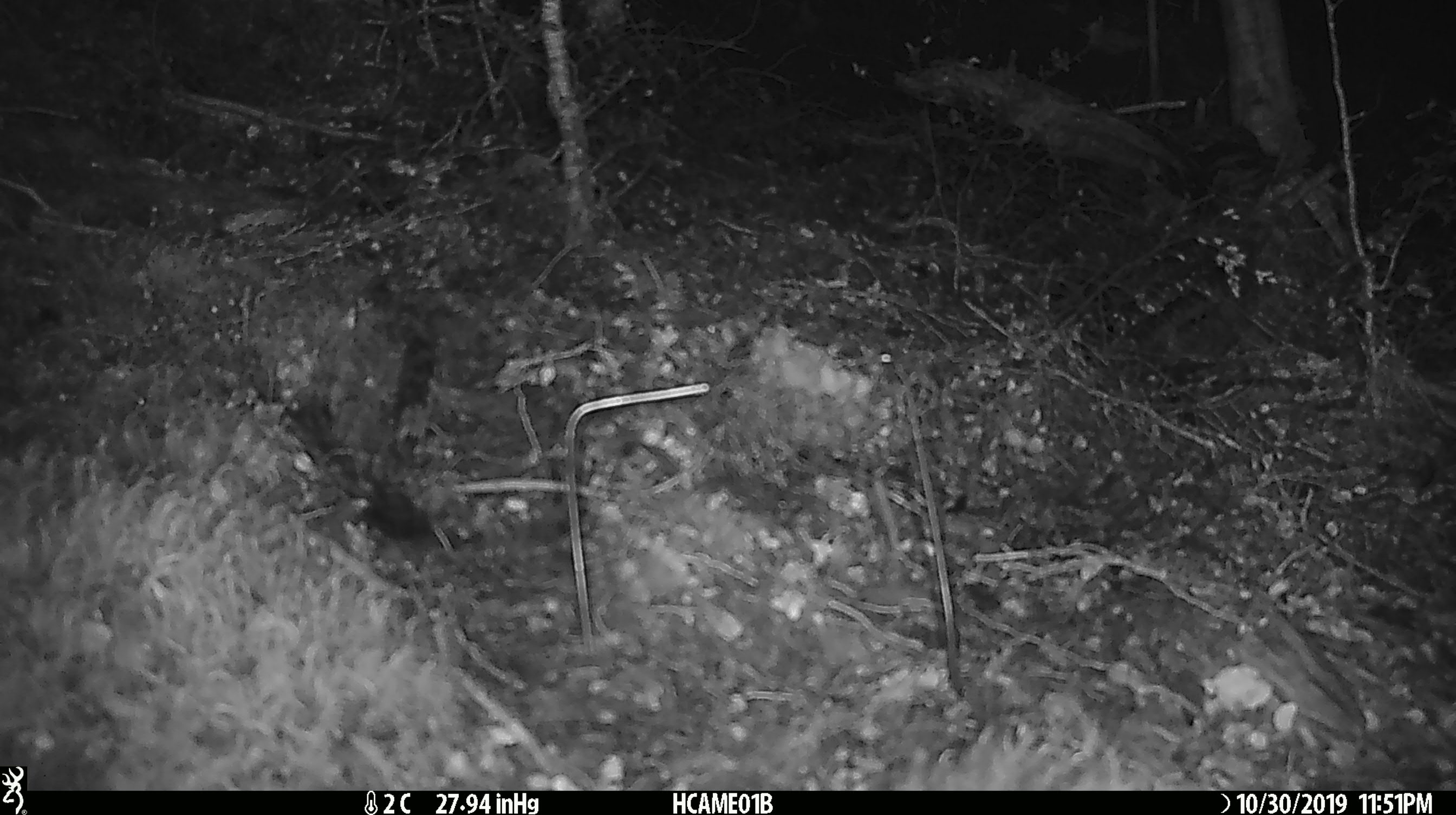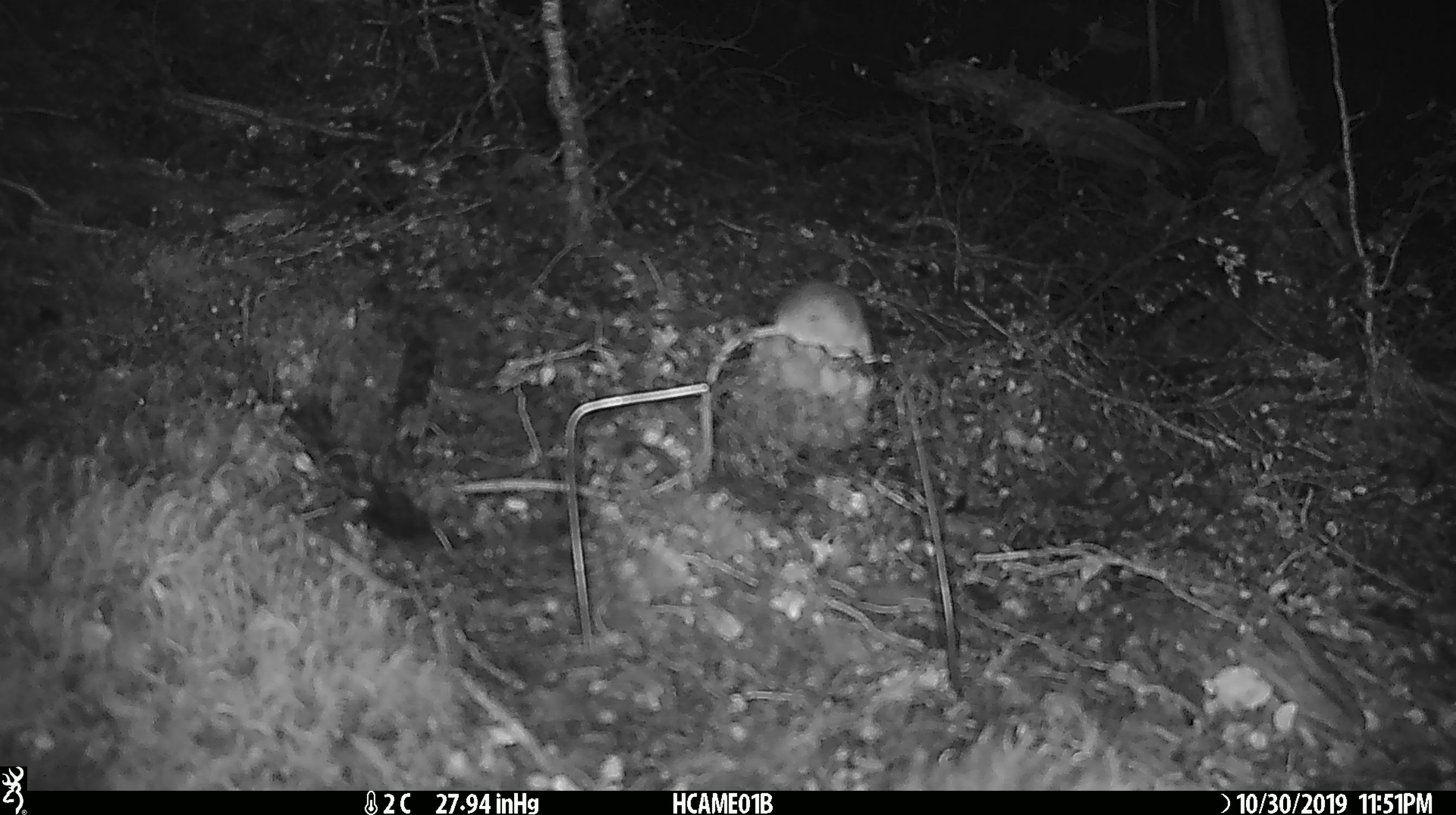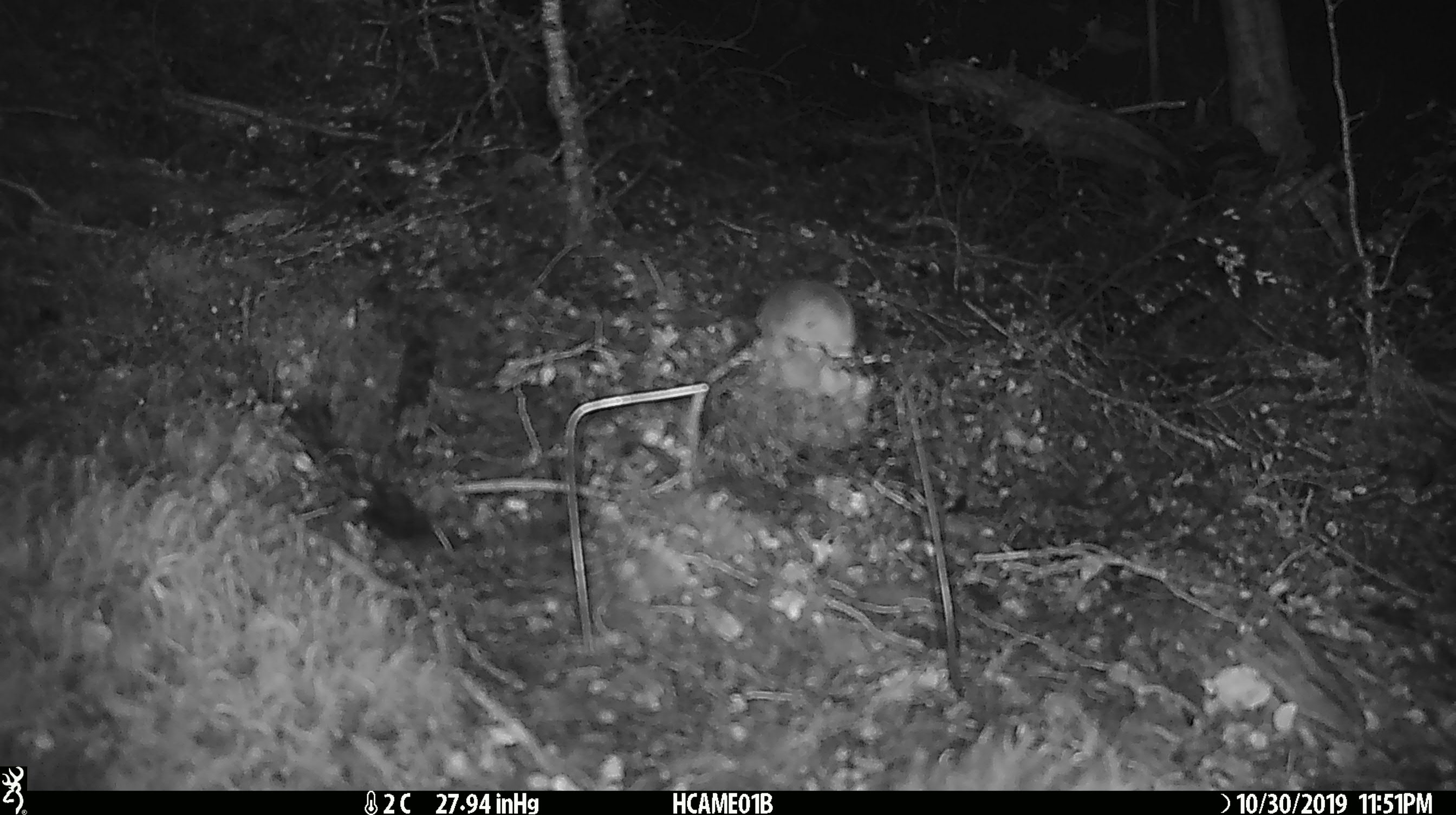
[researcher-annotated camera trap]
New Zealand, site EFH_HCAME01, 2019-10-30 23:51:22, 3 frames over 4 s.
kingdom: Animalia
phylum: Chordata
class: Mammalia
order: Rodentia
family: Muridae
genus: Mus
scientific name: Mus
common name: mouse